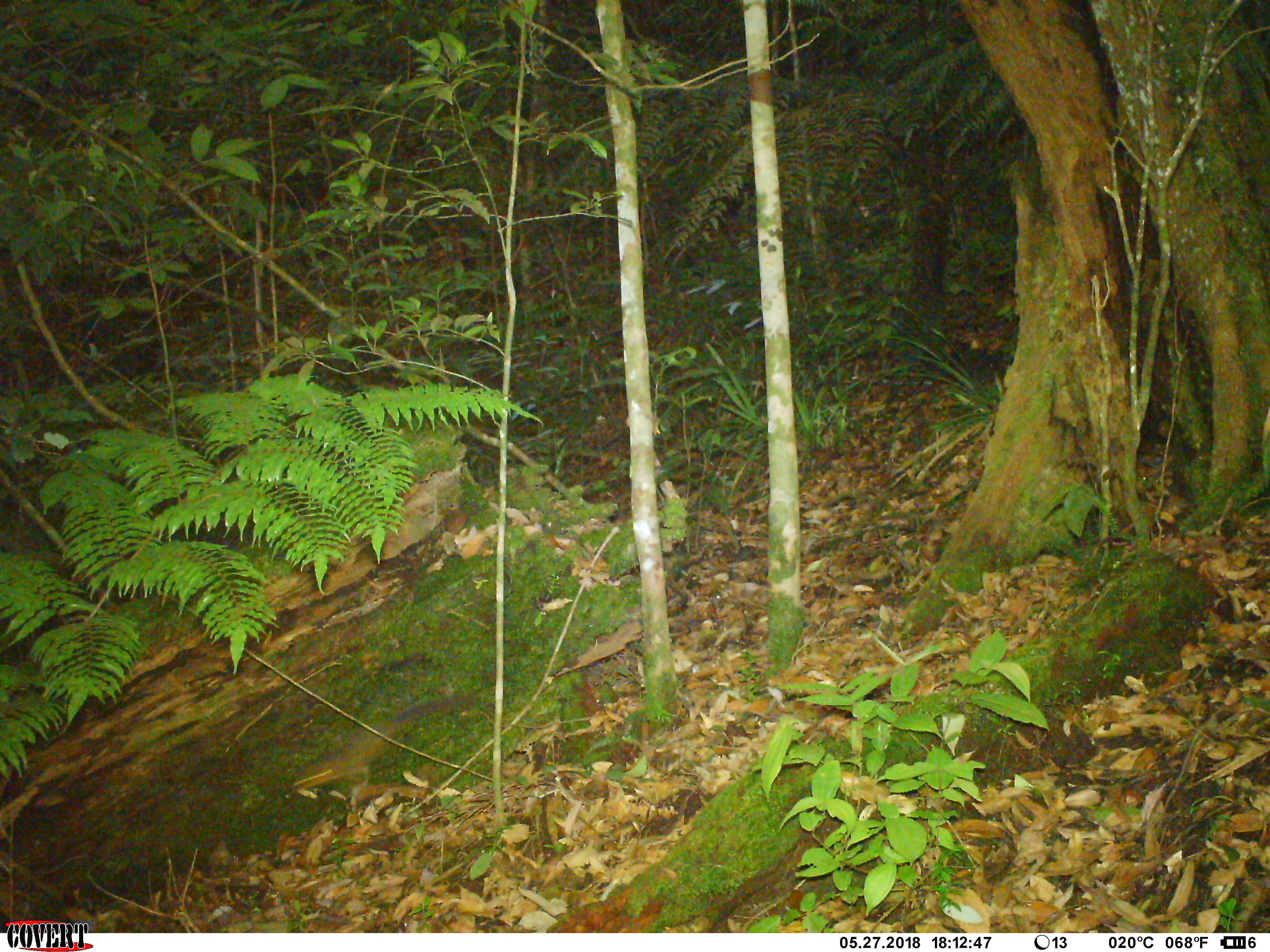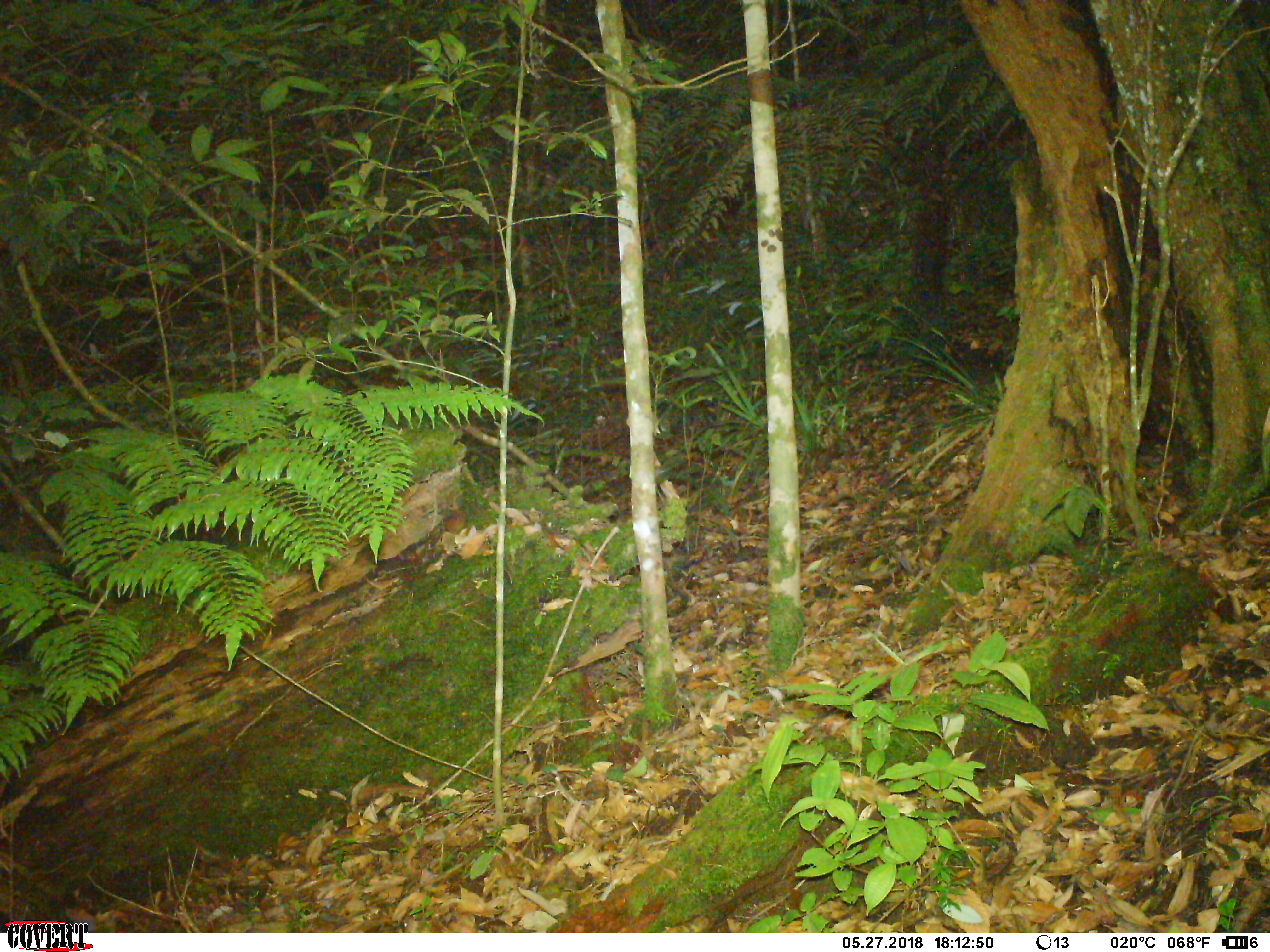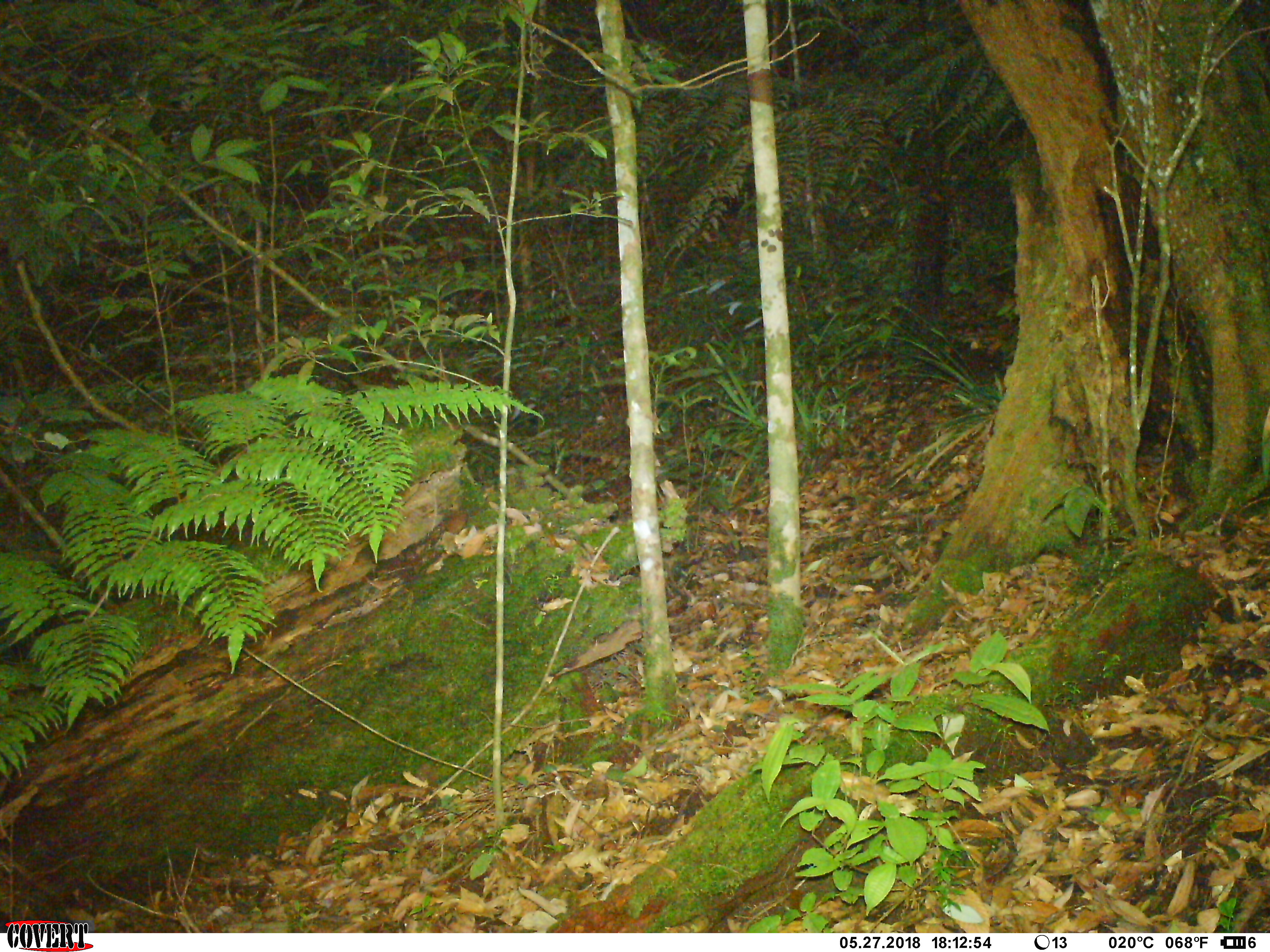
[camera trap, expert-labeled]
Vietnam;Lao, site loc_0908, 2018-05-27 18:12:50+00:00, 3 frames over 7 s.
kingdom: Animalia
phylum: Chordata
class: Mammalia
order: Rodentia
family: Sciuridae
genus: Dremomys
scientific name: Dremomys rufigenis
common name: red-cheeked squirrel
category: red cheeked squirrel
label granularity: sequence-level